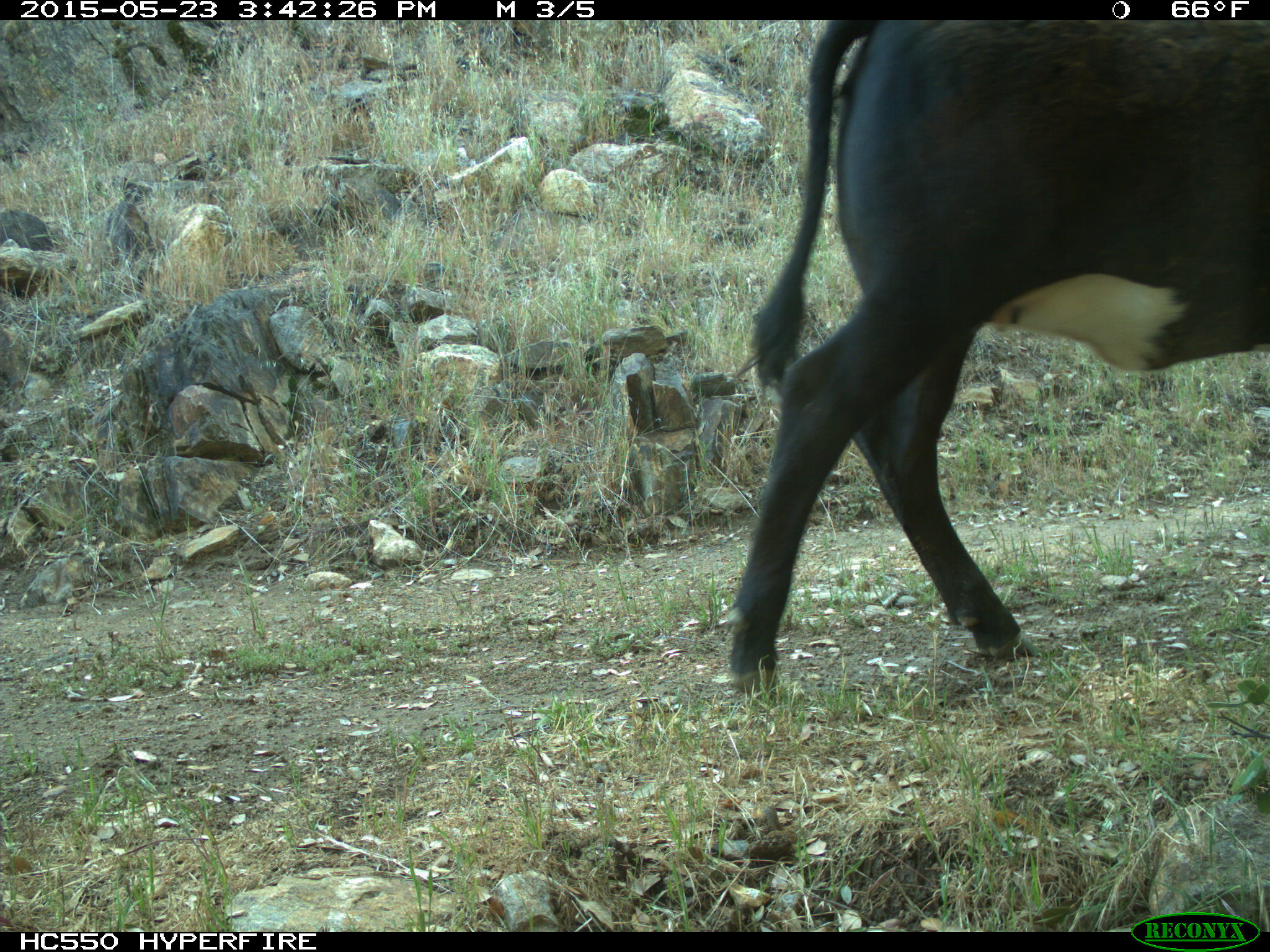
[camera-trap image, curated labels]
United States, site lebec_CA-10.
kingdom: Animalia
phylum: Chordata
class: Mammalia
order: Artiodactyla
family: Bovidae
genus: Bos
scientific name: Bos taurus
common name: domestic cow